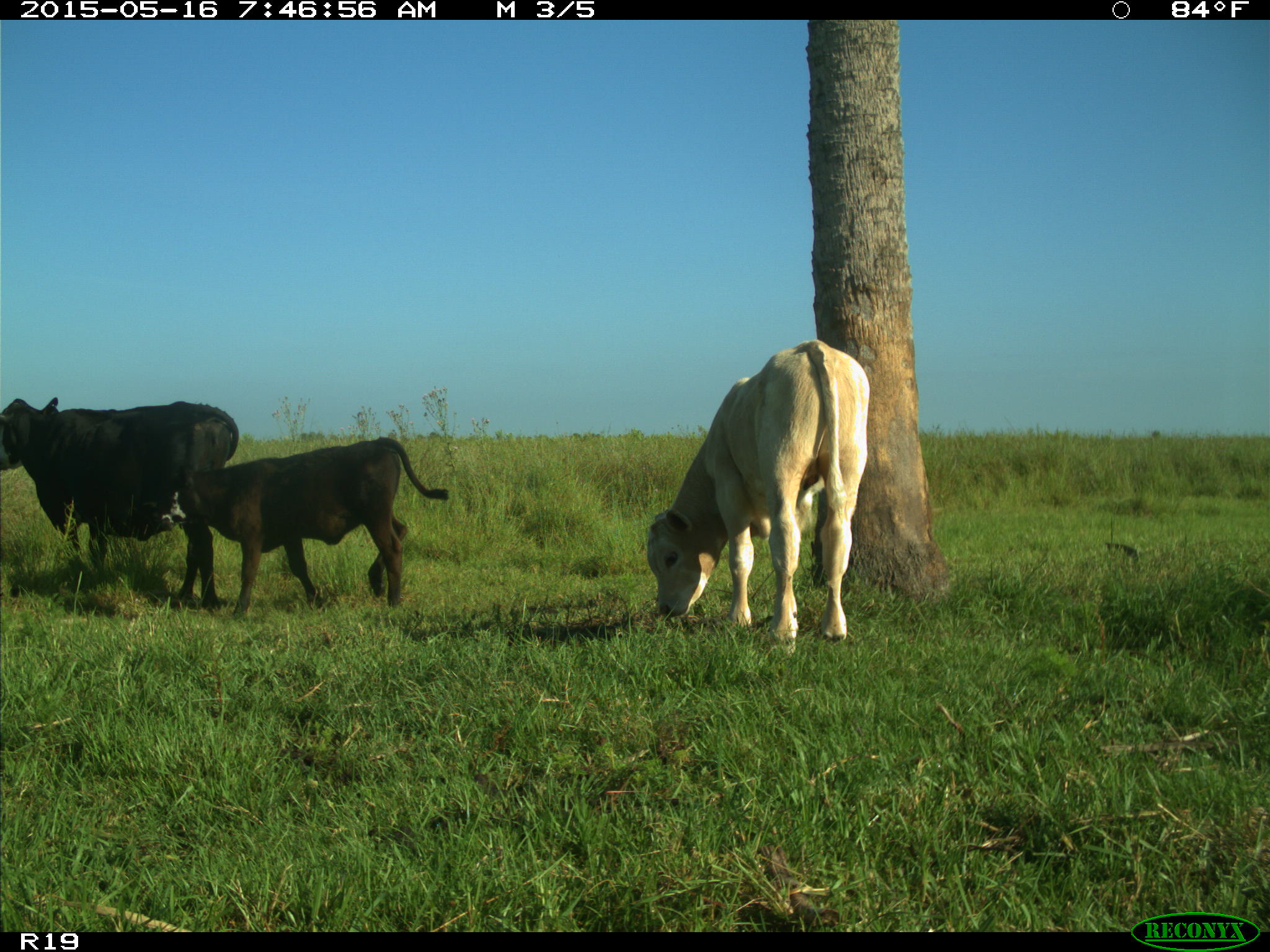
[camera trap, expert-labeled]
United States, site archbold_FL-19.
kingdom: Animalia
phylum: Chordata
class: Mammalia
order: Artiodactyla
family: Bovidae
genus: Bos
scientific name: Bos taurus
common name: domestic cow